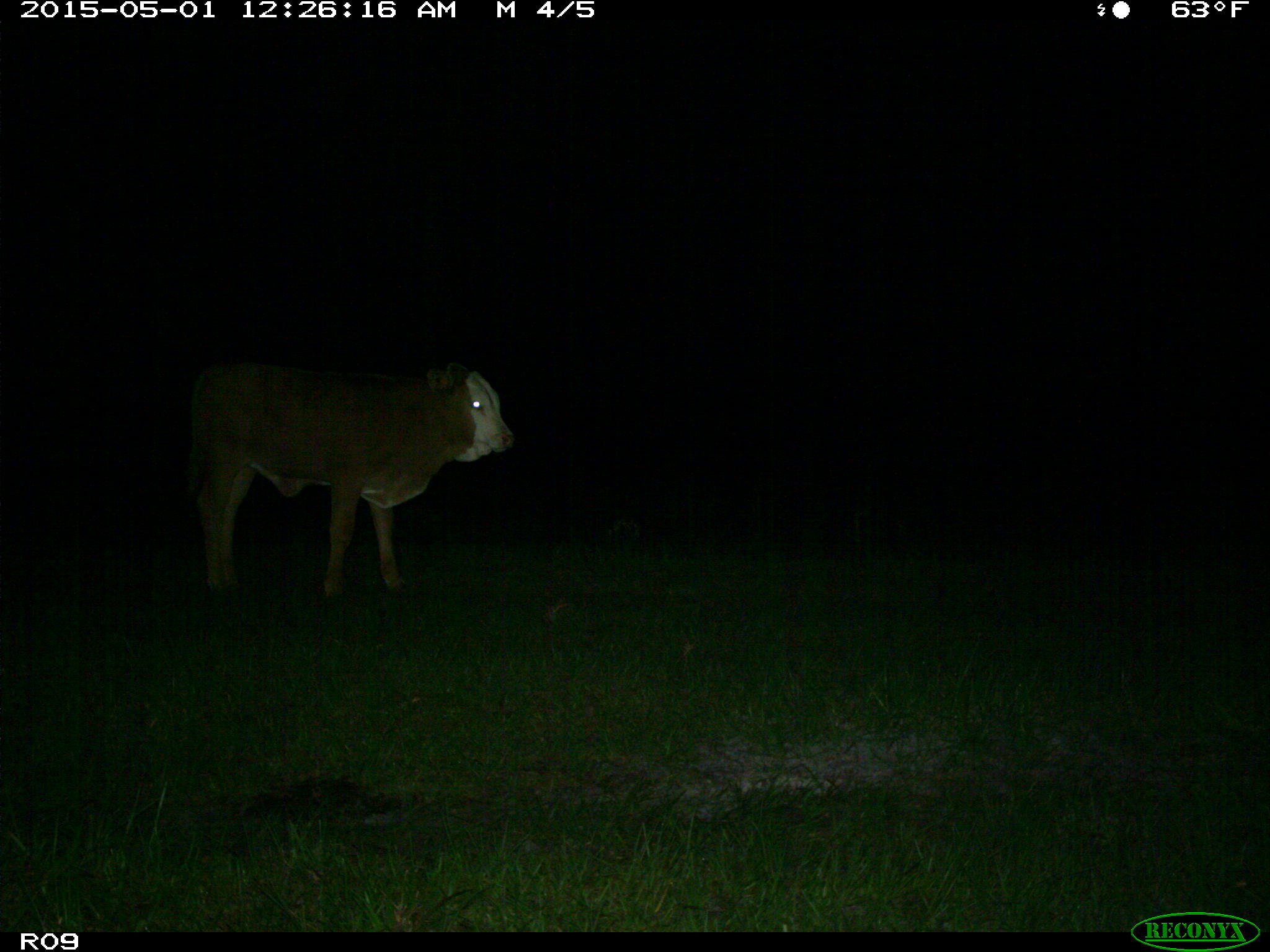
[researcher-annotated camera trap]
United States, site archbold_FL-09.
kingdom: Animalia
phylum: Chordata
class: Mammalia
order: Artiodactyla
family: Bovidae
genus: Bos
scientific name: Bos taurus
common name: domestic cow